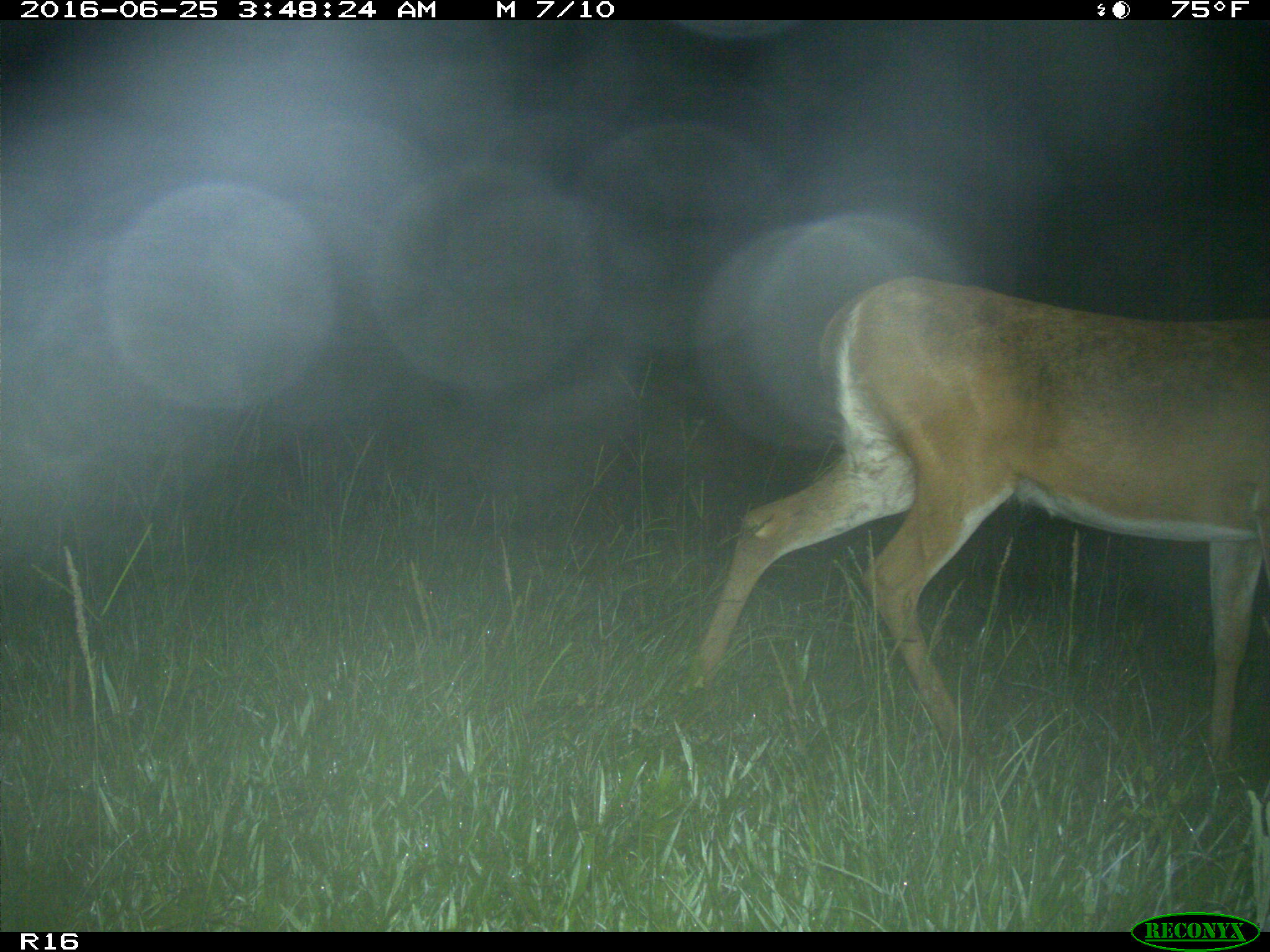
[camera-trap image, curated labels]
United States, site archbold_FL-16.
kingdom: Animalia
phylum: Chordata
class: Mammalia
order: Artiodactyla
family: Cervidae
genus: Odocoileus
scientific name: Odocoileus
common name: deer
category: unidentified deer